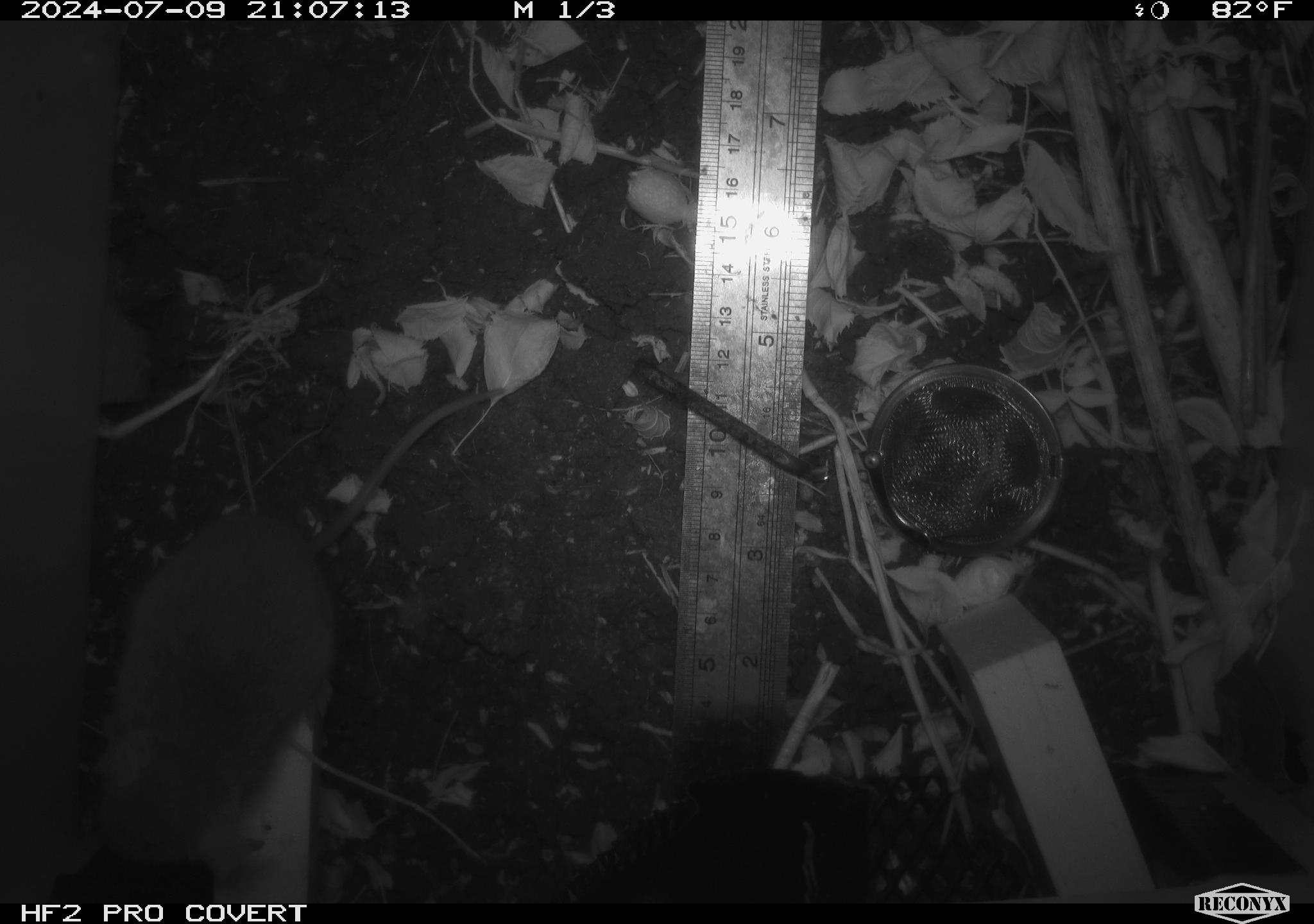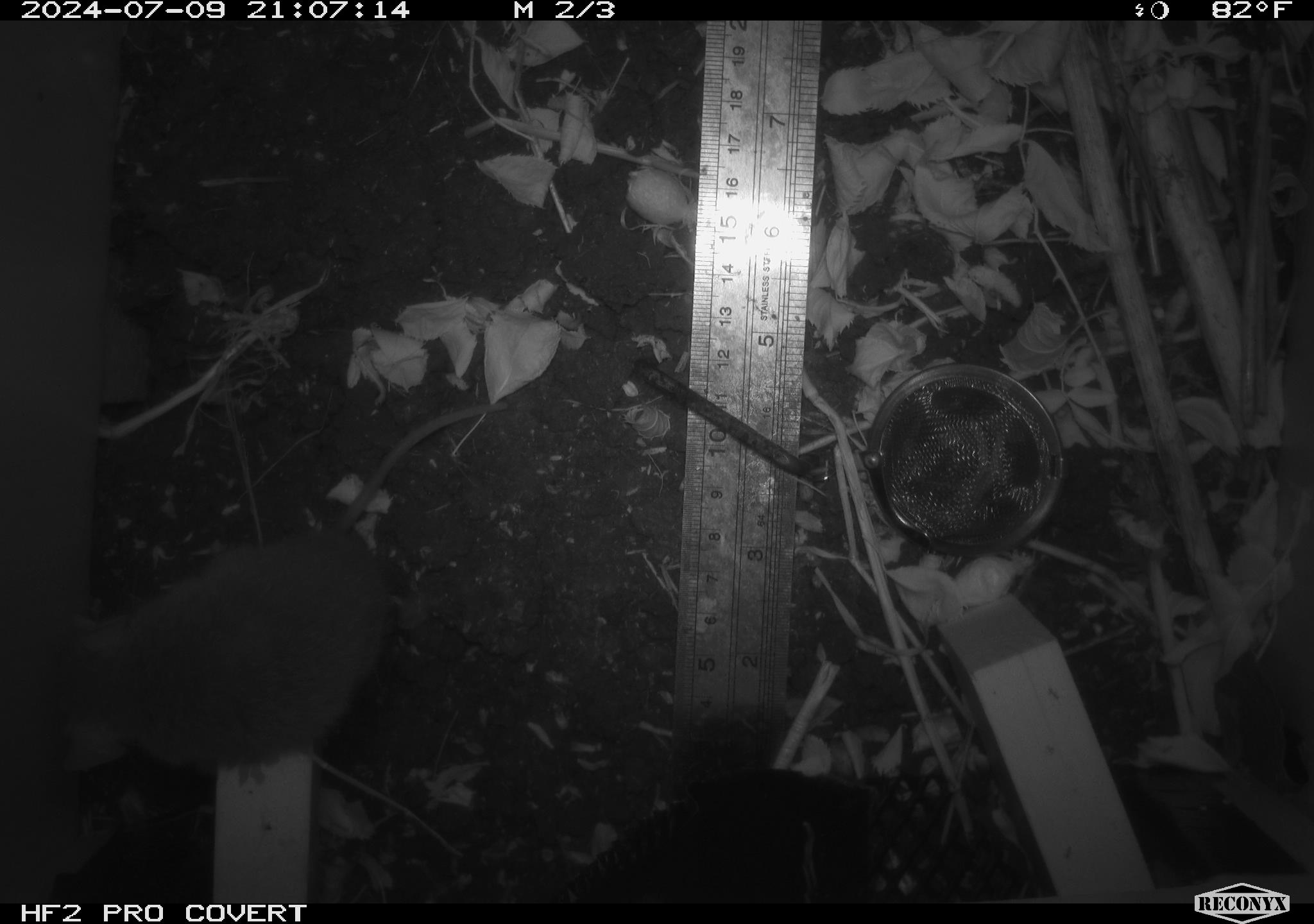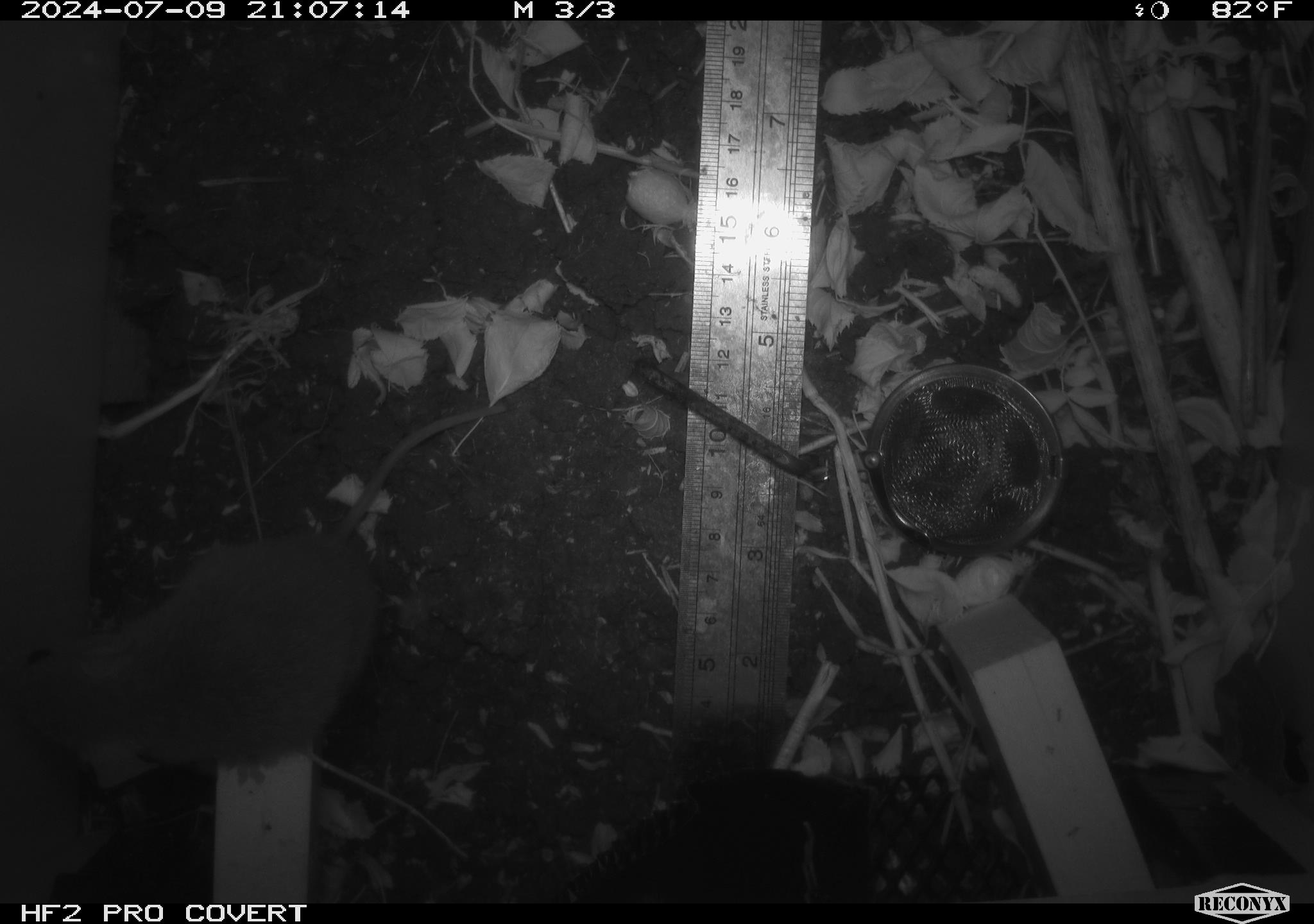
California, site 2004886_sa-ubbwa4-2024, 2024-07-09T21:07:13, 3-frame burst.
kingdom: Animalia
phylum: Chordata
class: Mammalia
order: Rodentia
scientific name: Rodentia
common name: woodrat or rat or mouse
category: woodrat or rat or mouse species